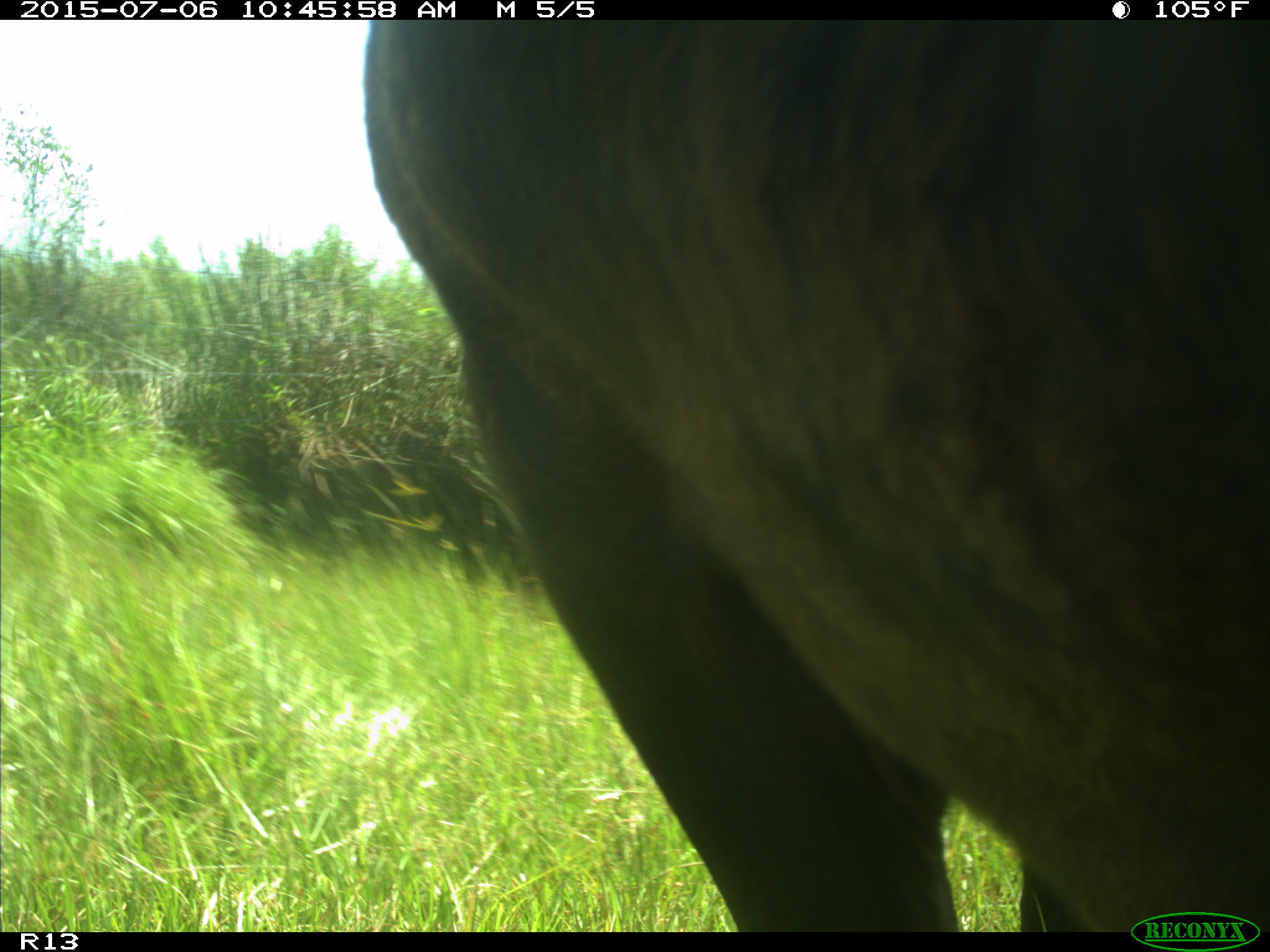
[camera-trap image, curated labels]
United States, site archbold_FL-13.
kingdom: Animalia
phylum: Chordata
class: Mammalia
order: Artiodactyla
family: Bovidae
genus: Bos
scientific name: Bos taurus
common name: domestic cow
Bos taurus (domestic cow).